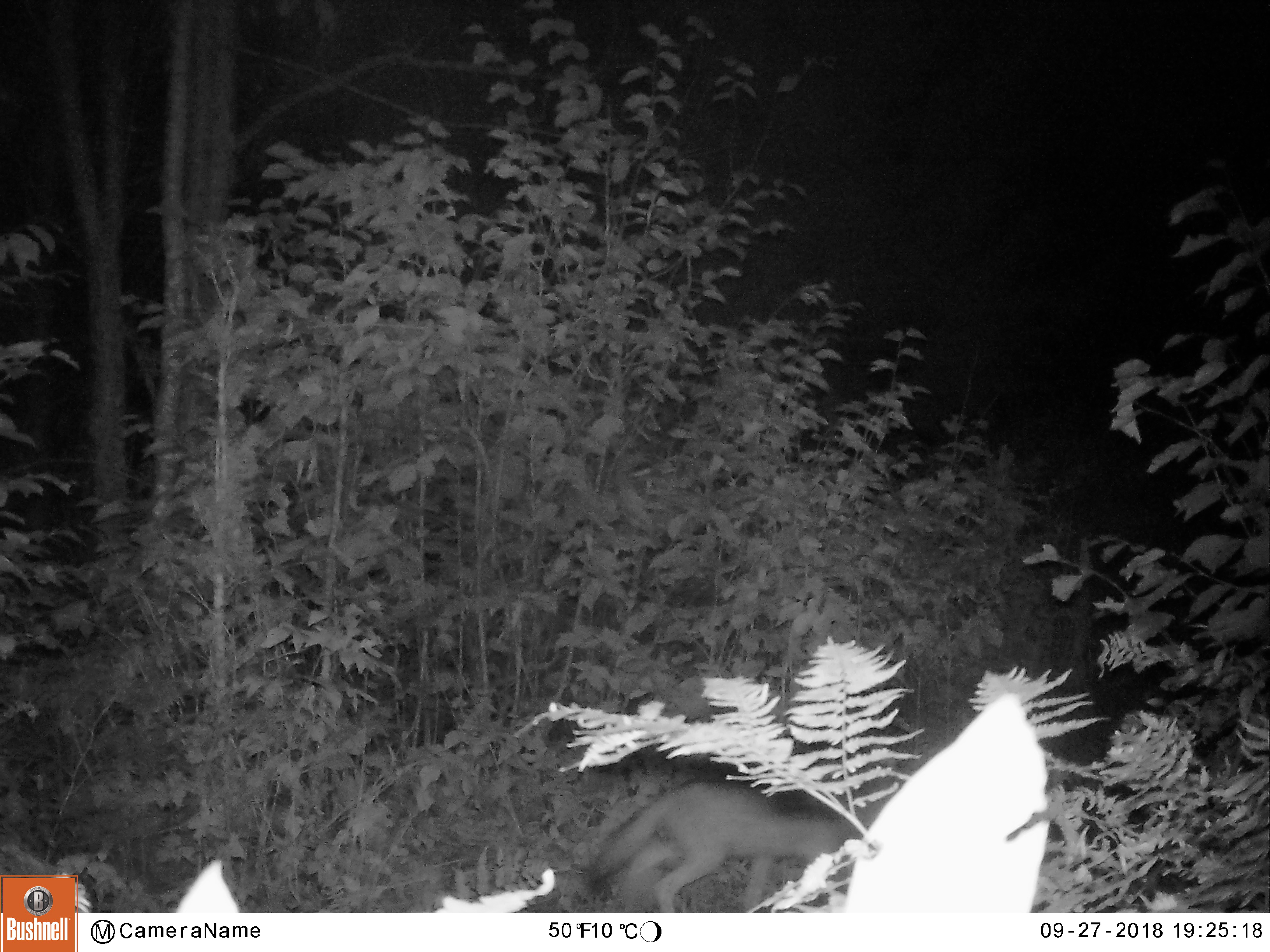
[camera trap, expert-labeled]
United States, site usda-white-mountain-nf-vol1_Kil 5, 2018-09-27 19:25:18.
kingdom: Animalia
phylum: Chordata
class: Mammalia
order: Carnivora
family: Canidae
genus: Canis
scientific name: Canis latrans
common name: coyote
Coyote (Canis latrans).